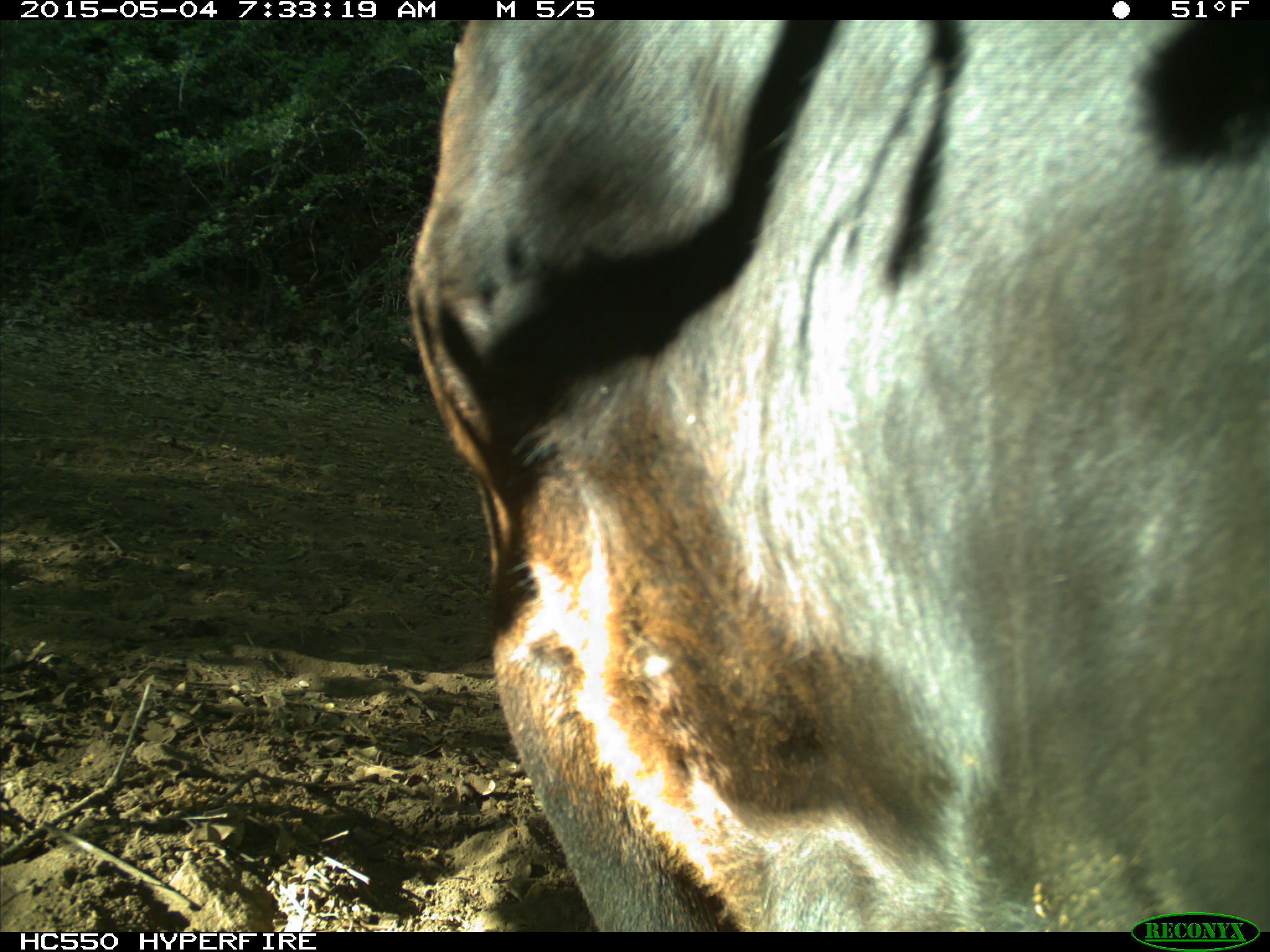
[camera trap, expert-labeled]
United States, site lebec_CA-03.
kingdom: Animalia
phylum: Chordata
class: Mammalia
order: Artiodactyla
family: Bovidae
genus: Bos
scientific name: Bos taurus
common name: domestic cow